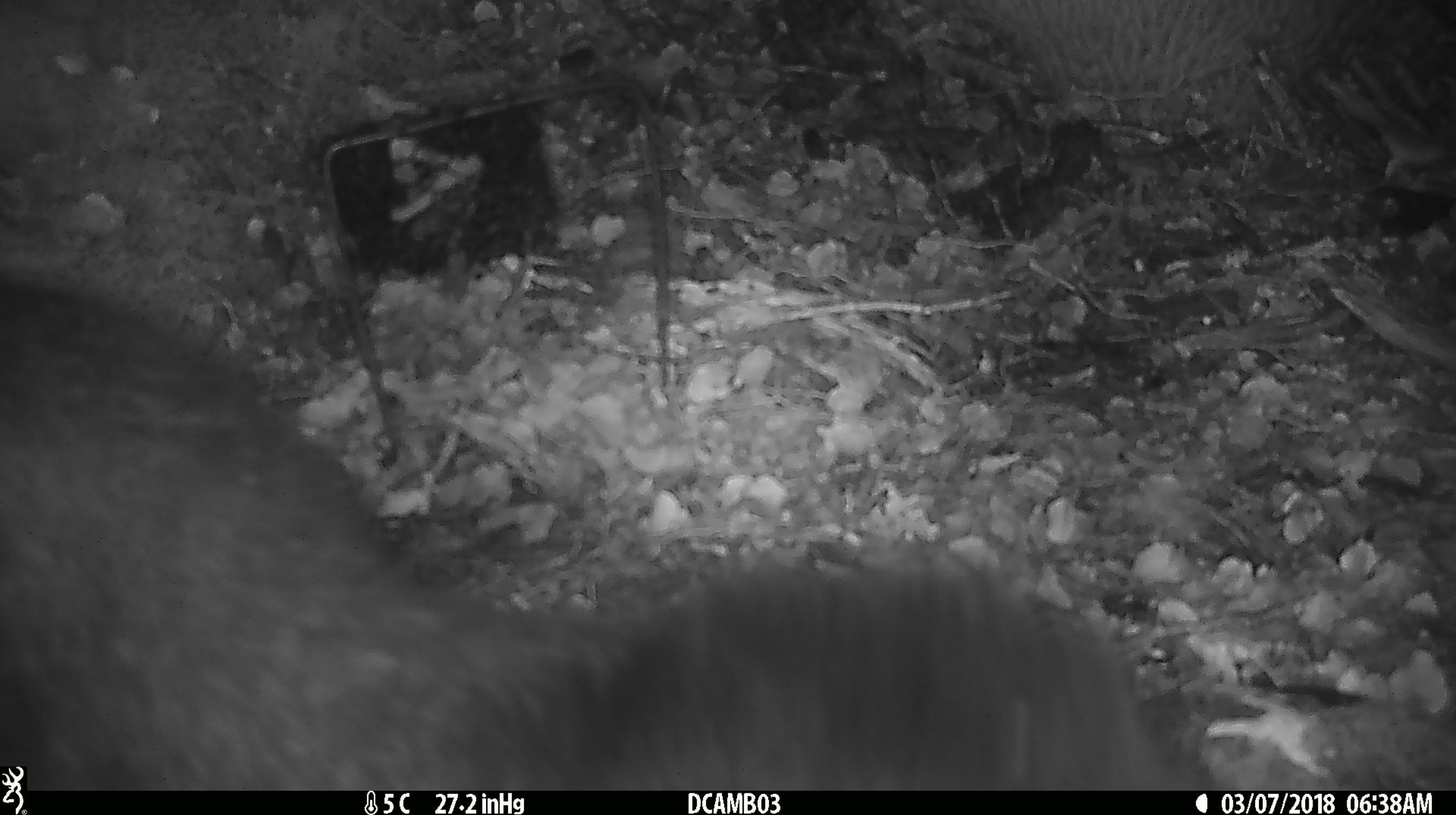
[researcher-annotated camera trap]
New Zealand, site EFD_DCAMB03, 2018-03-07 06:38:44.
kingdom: Animalia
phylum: Chordata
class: Mammalia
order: Diprotodontia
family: Phalangeridae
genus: Trichosurus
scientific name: Trichosurus vulpecula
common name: common brushtail possum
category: possum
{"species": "possum (common brushtail possum) (Trichosurus vulpecula)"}